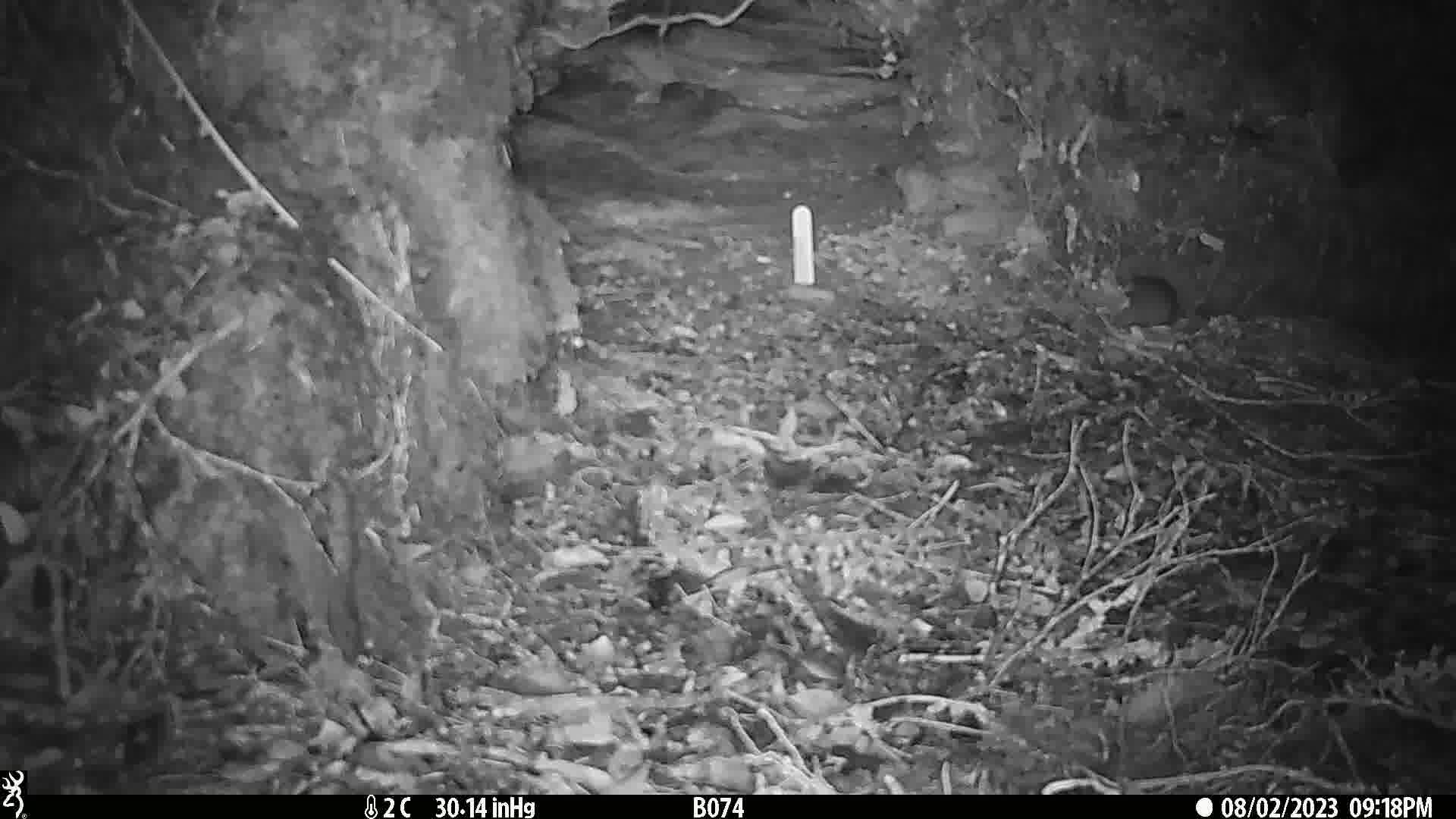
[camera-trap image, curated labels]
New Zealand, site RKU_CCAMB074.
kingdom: Animalia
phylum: Chordata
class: Mammalia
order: Rodentia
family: Muridae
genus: Rattus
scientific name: Rattus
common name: rat